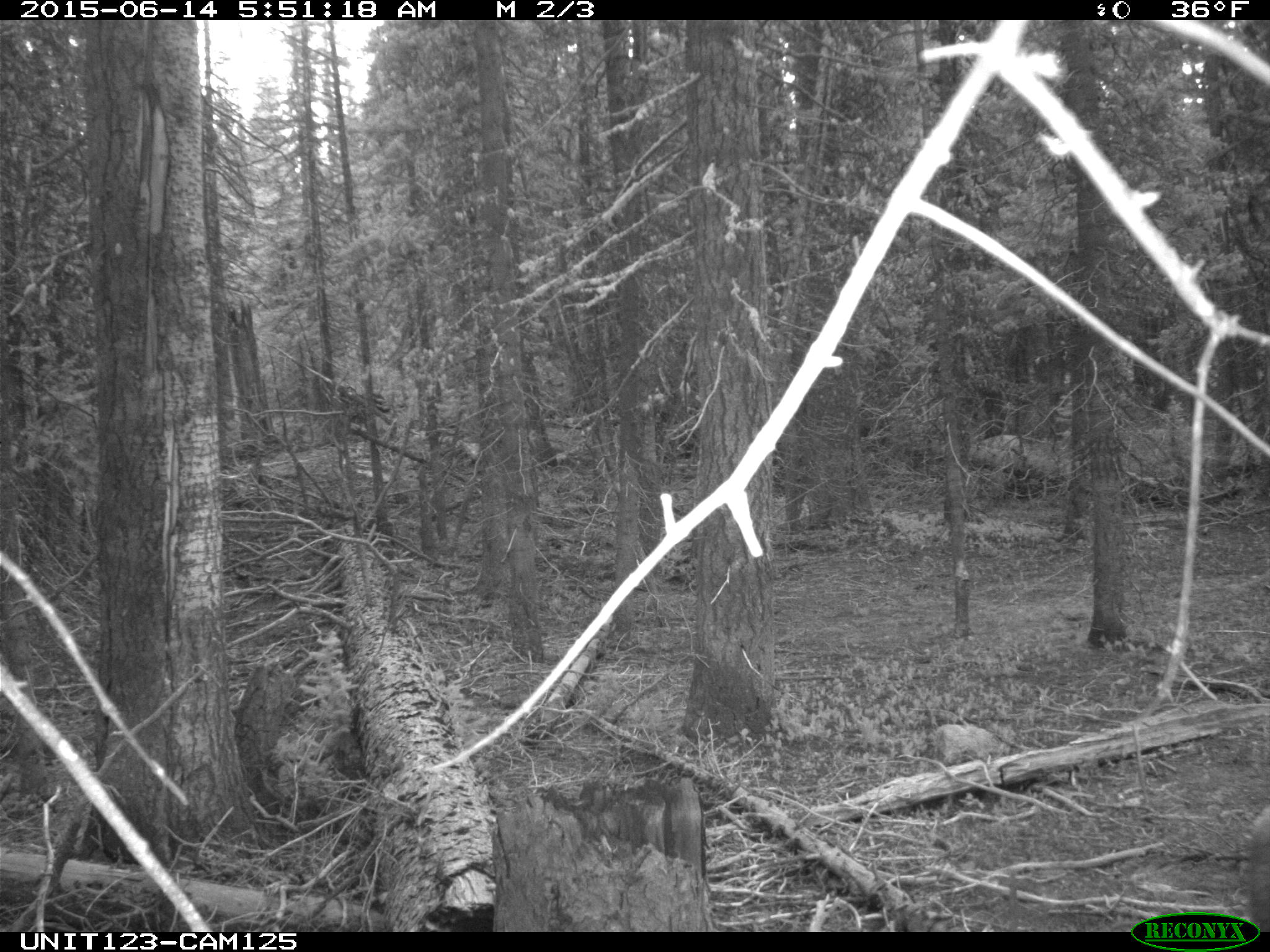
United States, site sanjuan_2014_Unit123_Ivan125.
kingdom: Animalia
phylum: Chordata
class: Mammalia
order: Artiodactyla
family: Cervidae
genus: Odocoileus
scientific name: Odocoileus hemionus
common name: mule deer